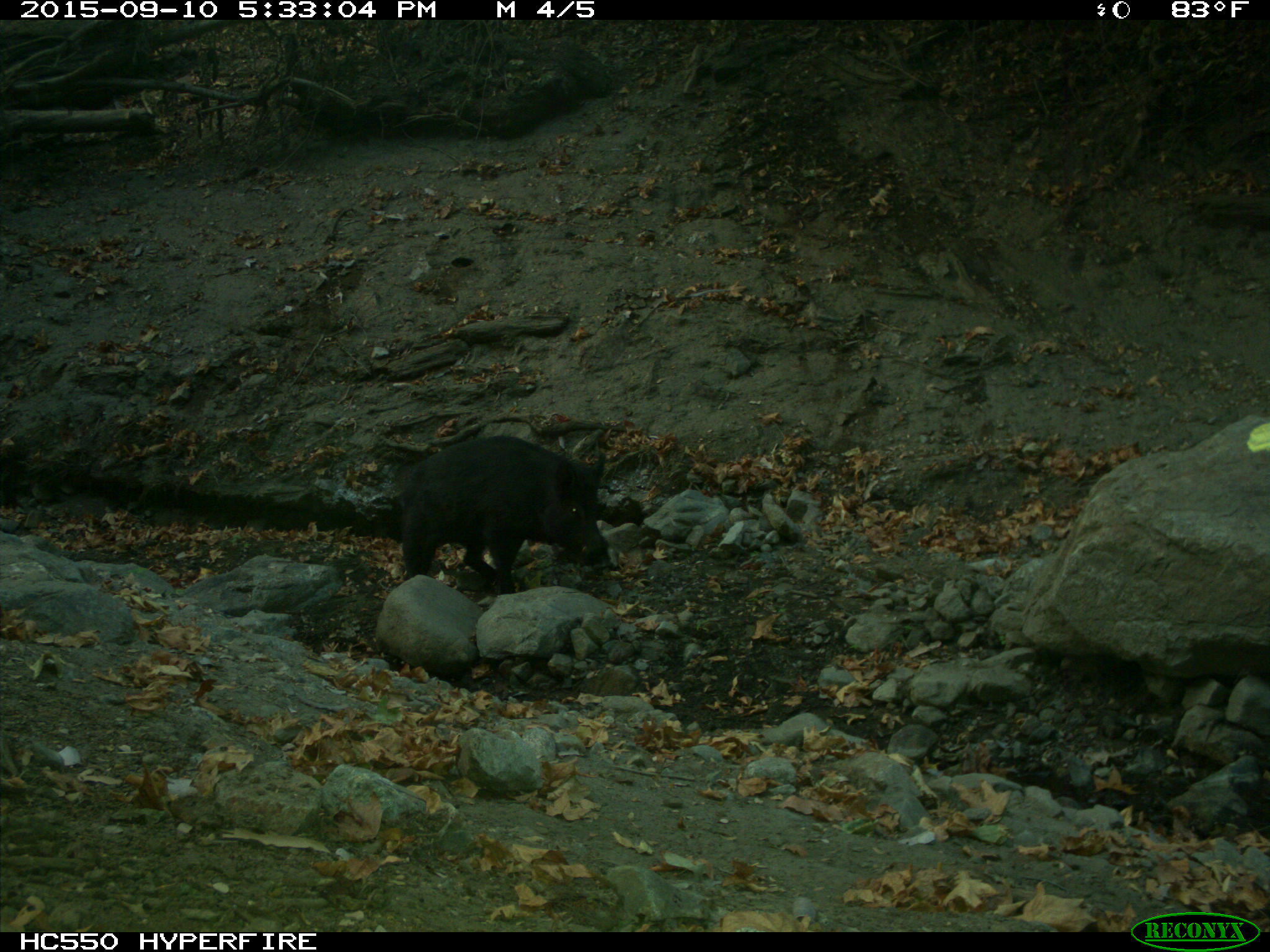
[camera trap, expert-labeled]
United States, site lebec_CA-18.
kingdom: Animalia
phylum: Chordata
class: Mammalia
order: Artiodactyla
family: Suidae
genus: Sus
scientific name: Sus scrofa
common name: wild boar